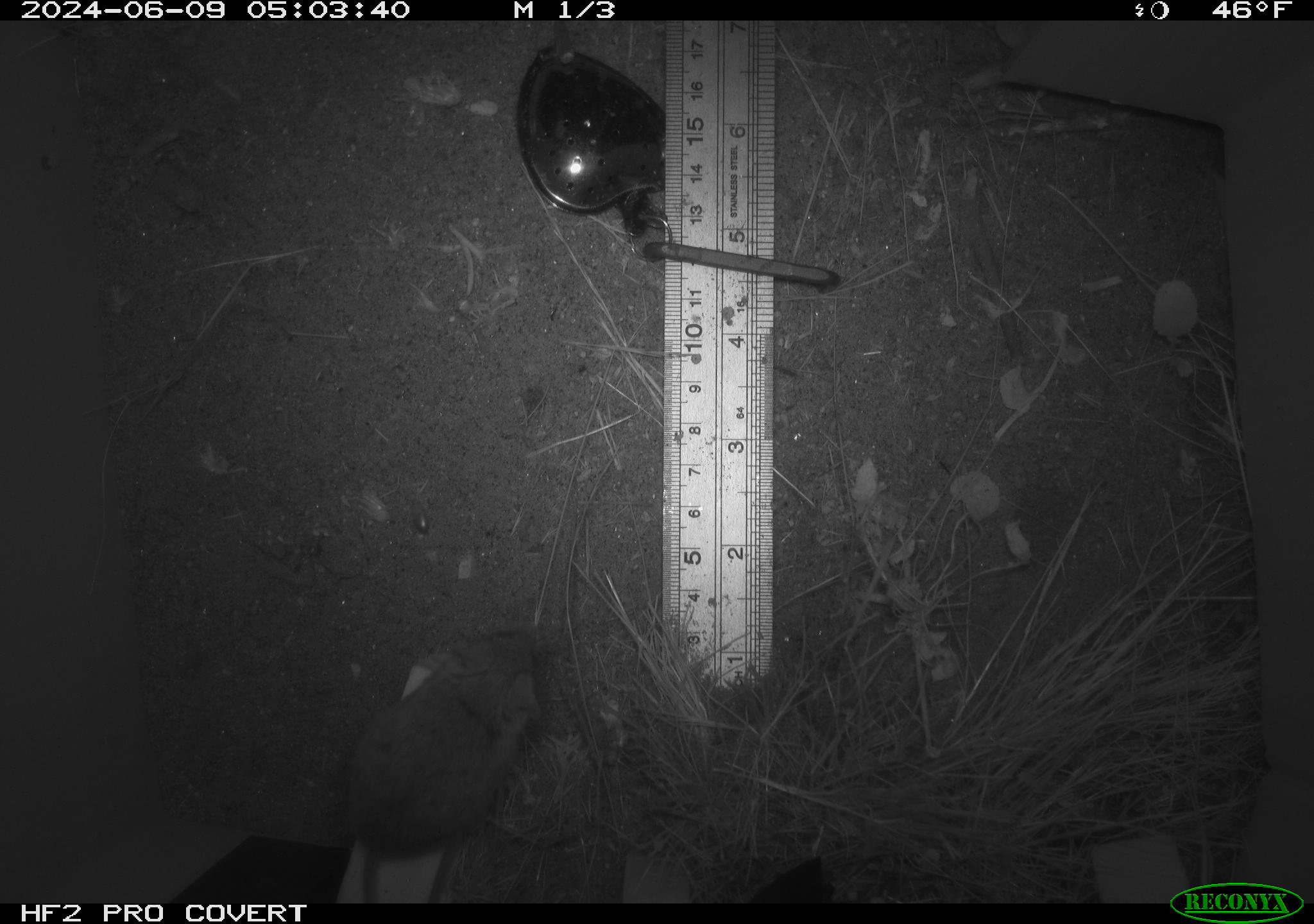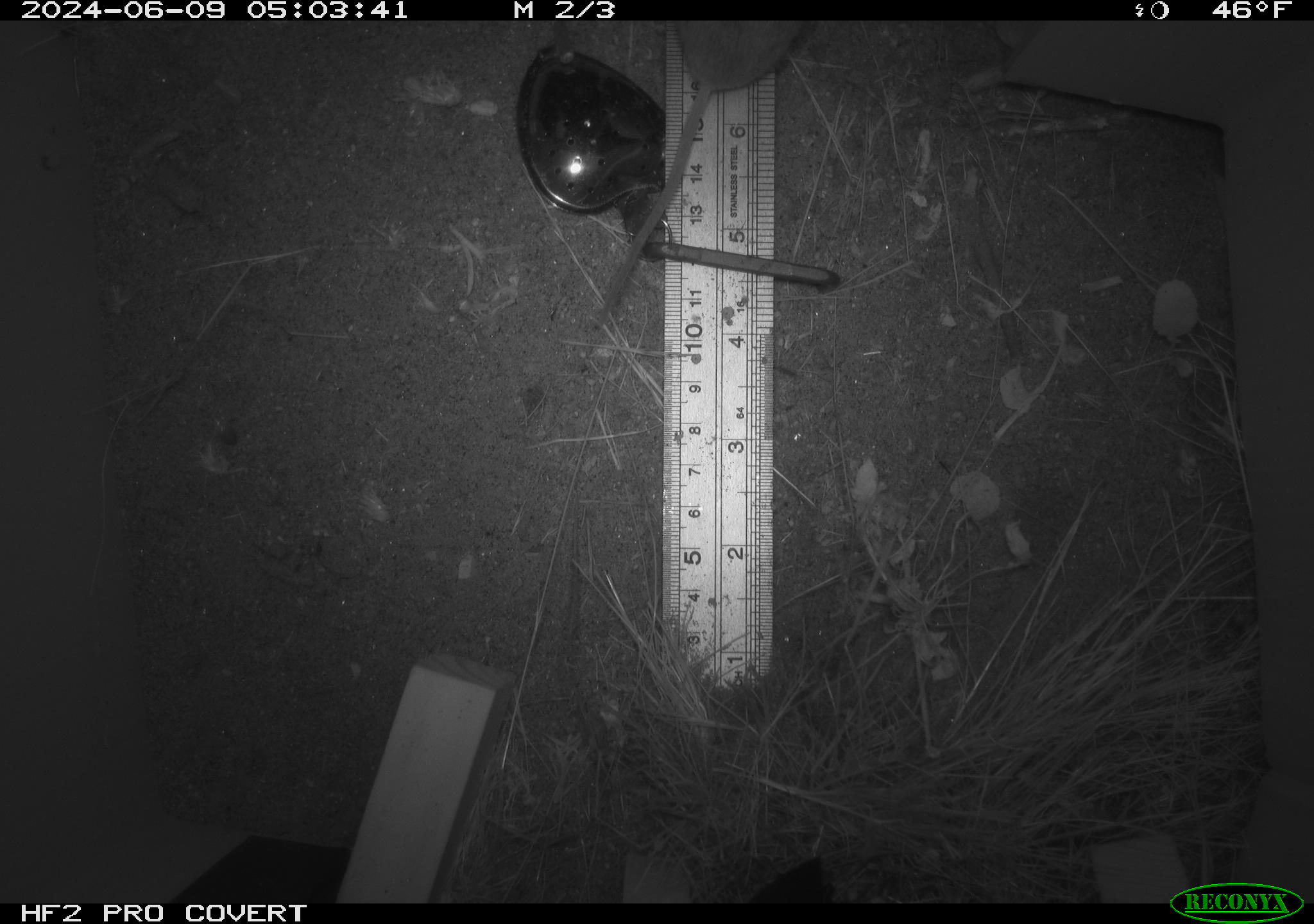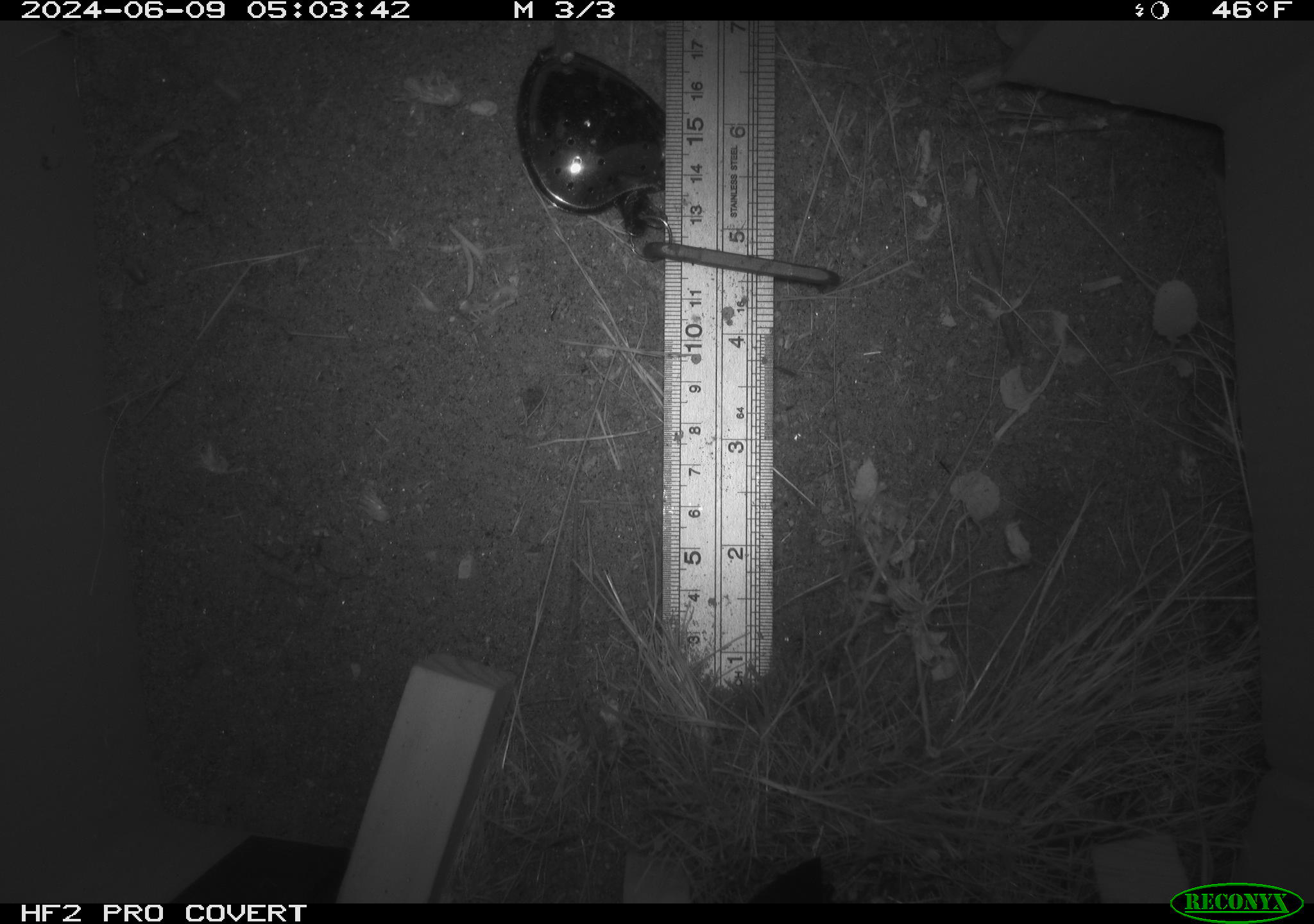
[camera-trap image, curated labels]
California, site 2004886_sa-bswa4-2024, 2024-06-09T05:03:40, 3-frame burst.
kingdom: Animalia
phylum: Chordata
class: Mammalia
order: Rodentia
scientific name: Rodentia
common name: rodent